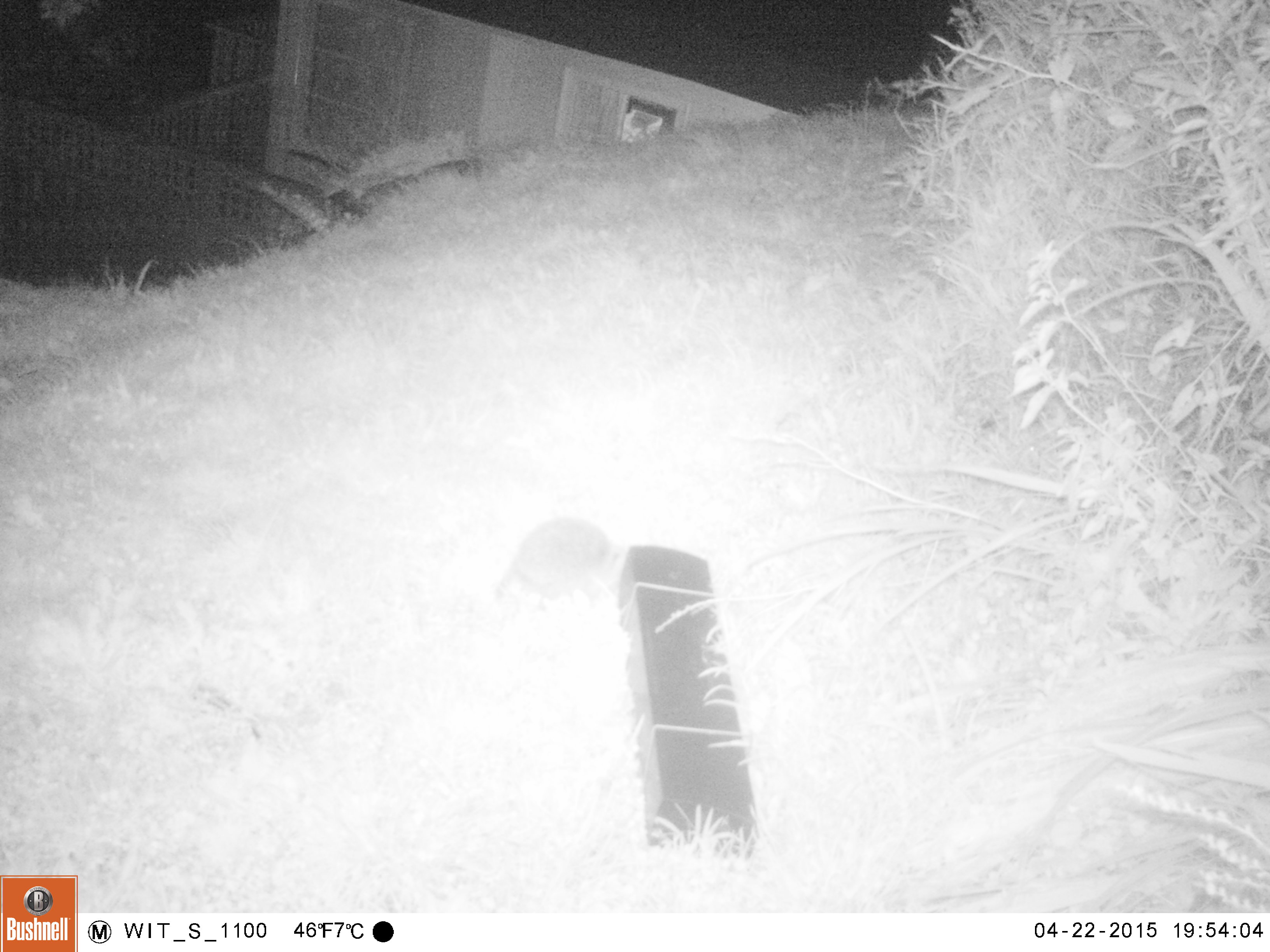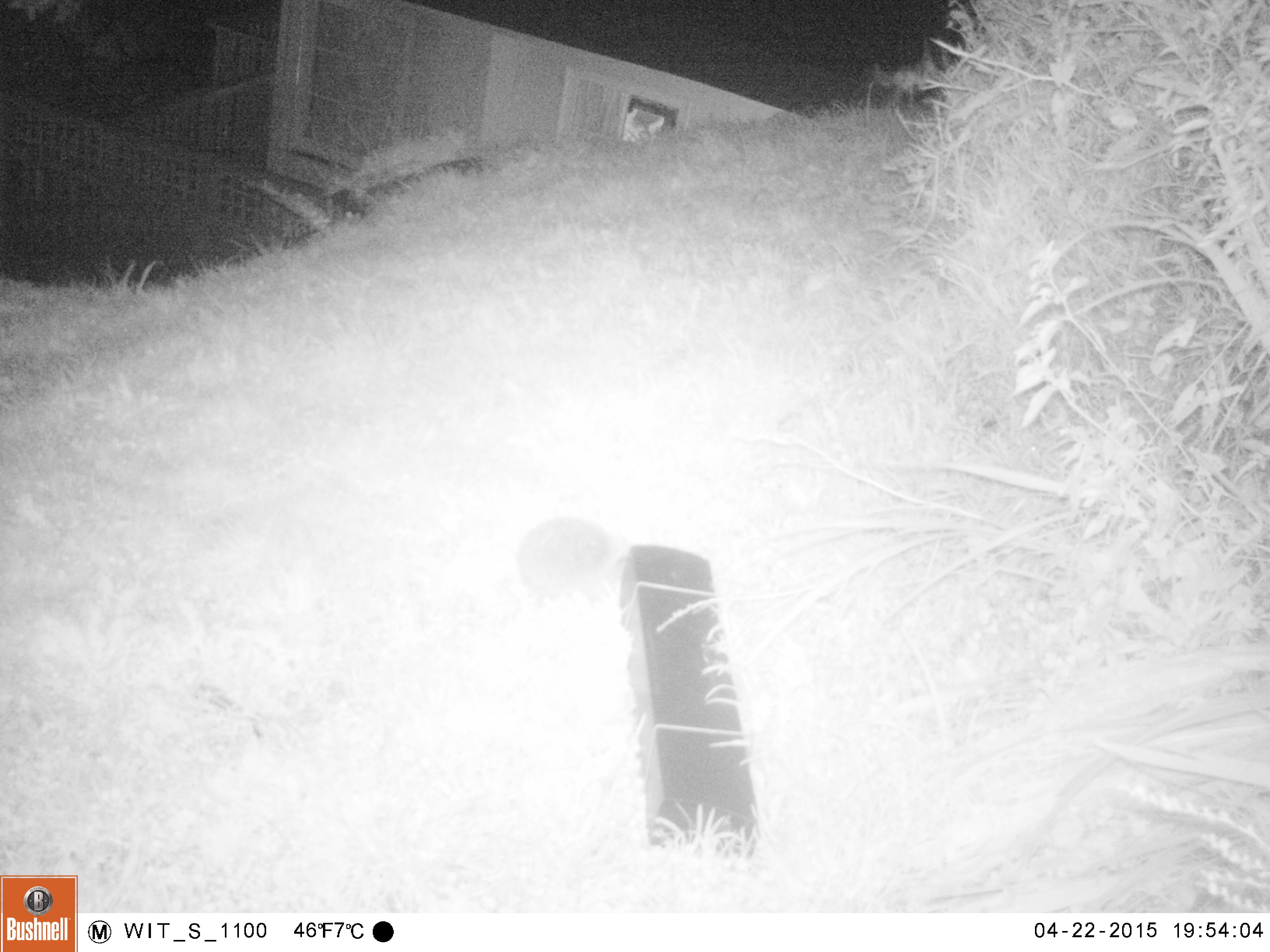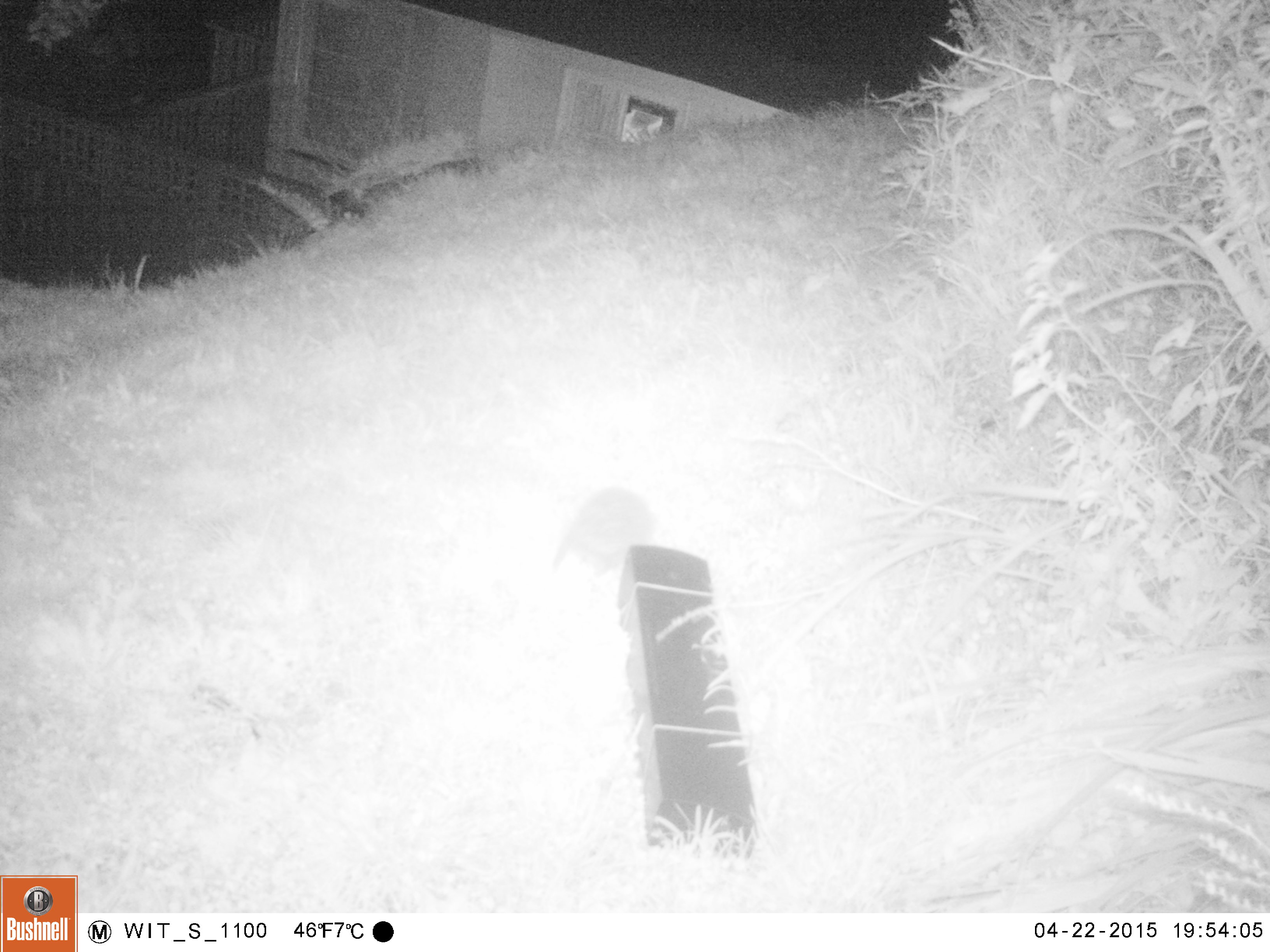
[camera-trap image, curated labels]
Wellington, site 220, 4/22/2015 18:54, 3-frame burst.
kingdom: Animalia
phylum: Chordata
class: Mammalia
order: Eulipotyphla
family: Erinaceidae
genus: Erinaceus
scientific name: Erinaceus europaeus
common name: hedgehog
Hedgehog (Erinaceus europaeus).